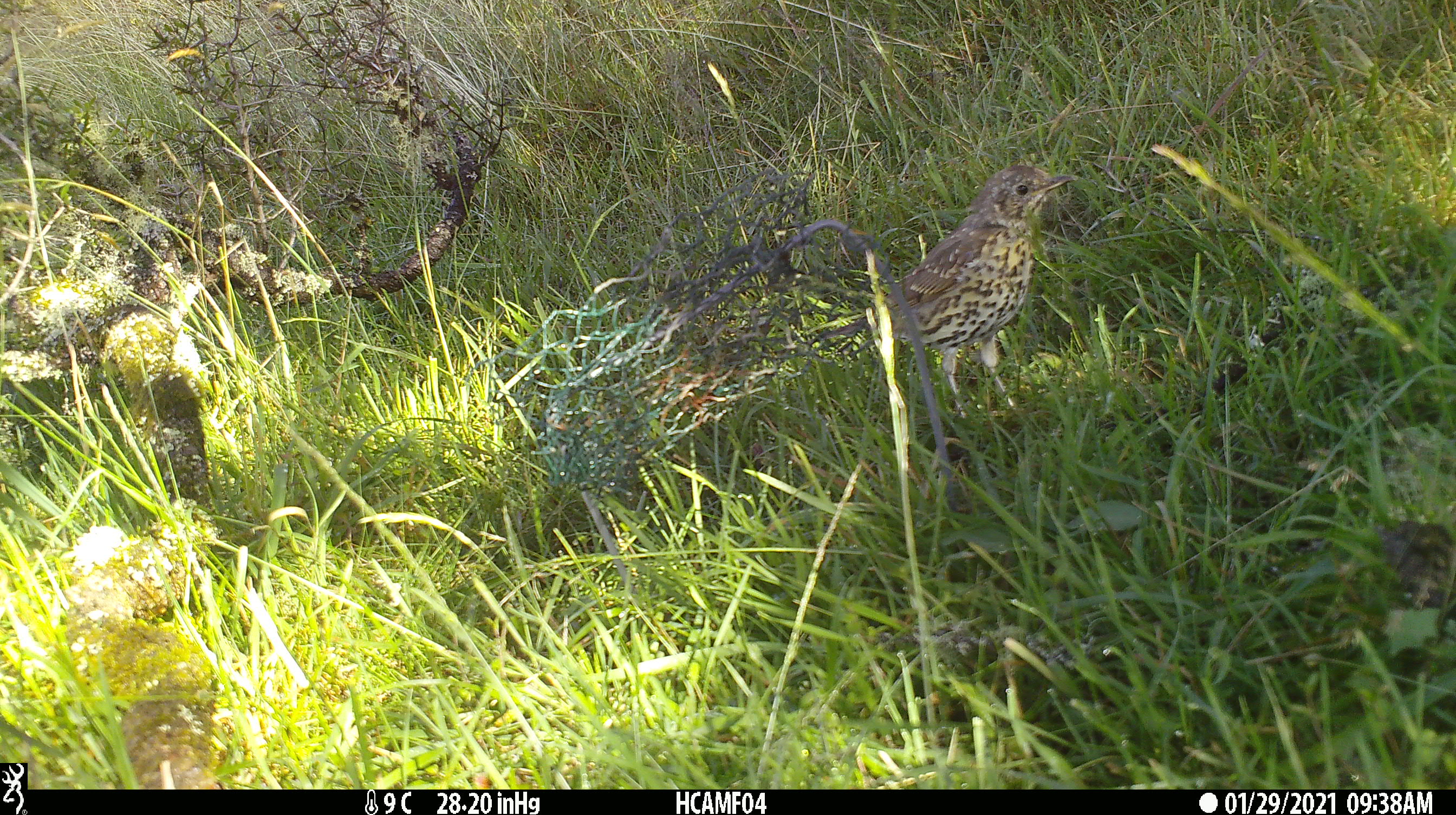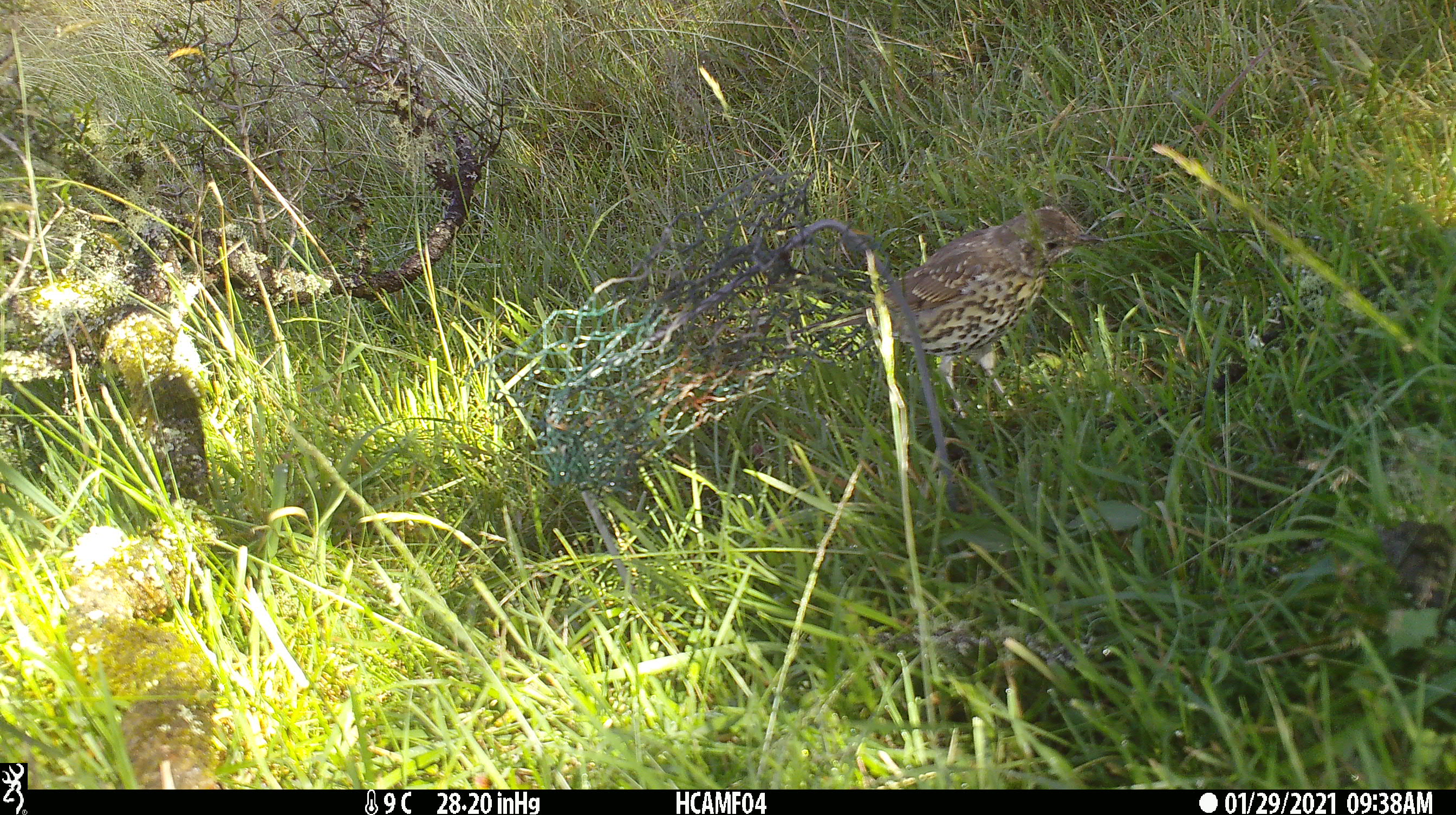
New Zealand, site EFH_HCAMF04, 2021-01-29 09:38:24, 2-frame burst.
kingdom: Animalia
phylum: Chordata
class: Aves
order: Passeriformes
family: Turdidae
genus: Turdus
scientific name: Turdus philomelos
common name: song thrush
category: thrush